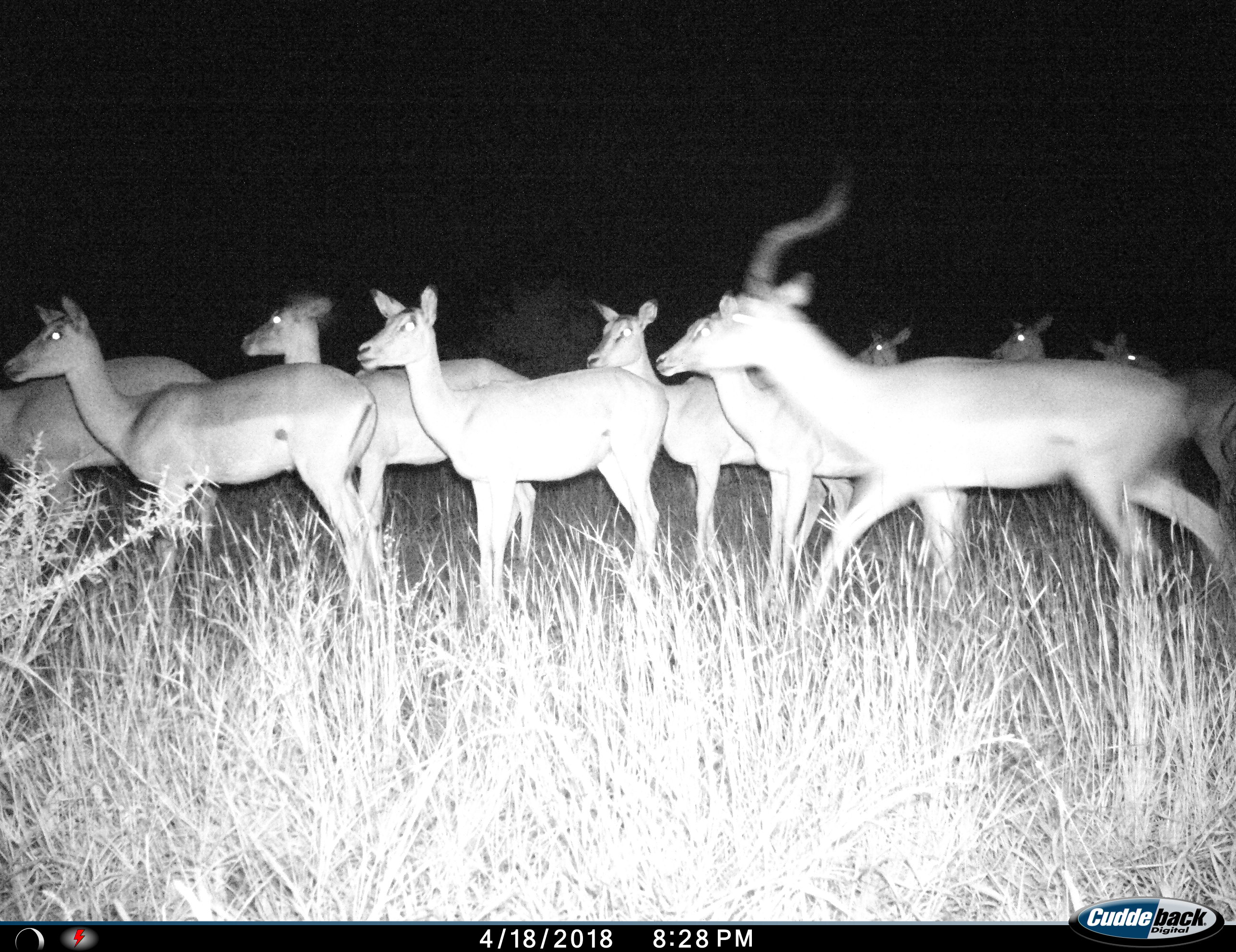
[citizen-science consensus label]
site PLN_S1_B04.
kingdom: Animalia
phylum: Chordata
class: Mammalia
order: Artiodactyla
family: Bovidae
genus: Aepyceros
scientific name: Aepyceros melampus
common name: impala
Impala (Aepyceros melampus), count 10. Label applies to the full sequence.